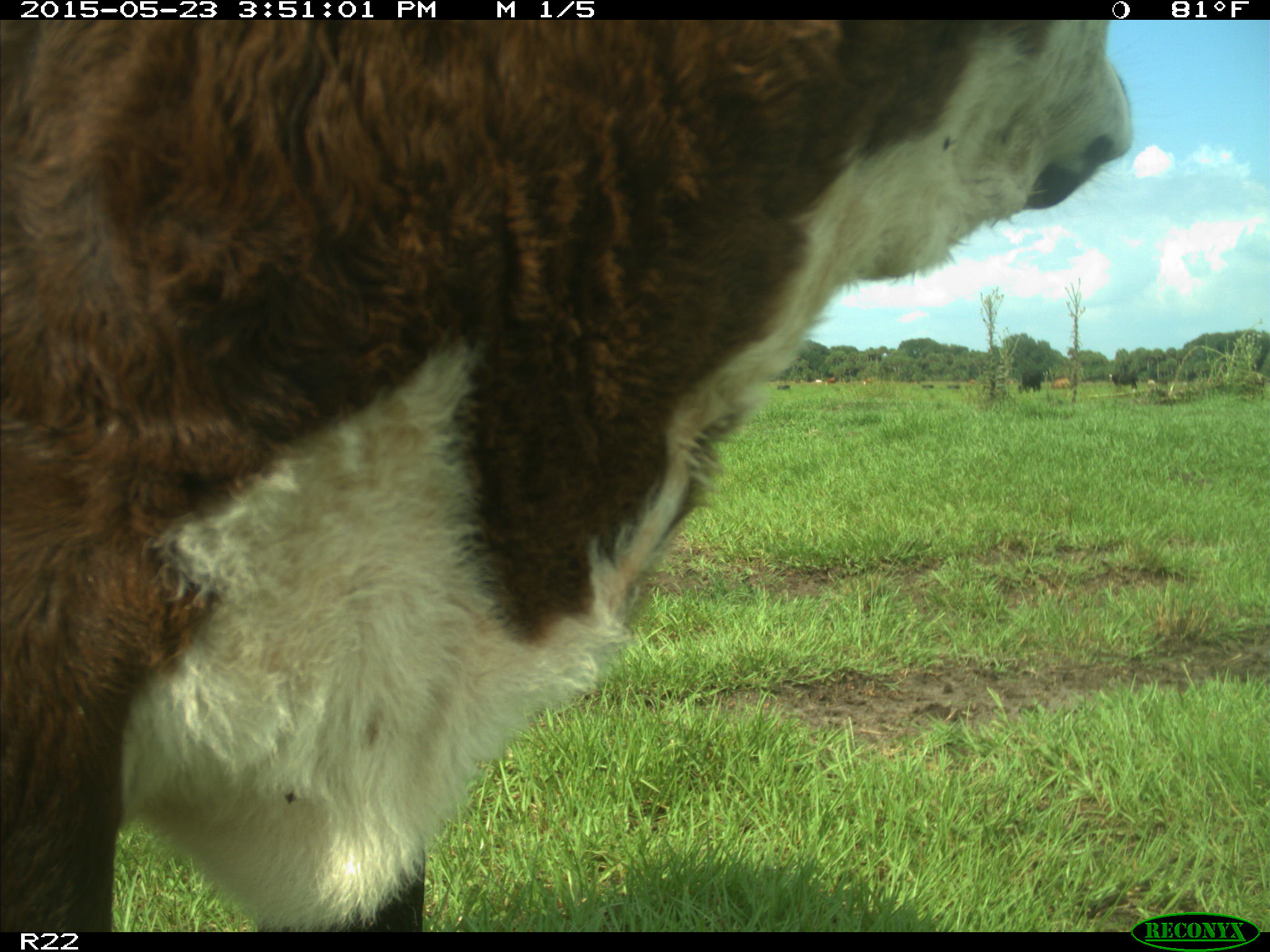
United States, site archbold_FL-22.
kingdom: Animalia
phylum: Chordata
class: Mammalia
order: Artiodactyla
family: Bovidae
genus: Bos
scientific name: Bos taurus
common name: domestic cow